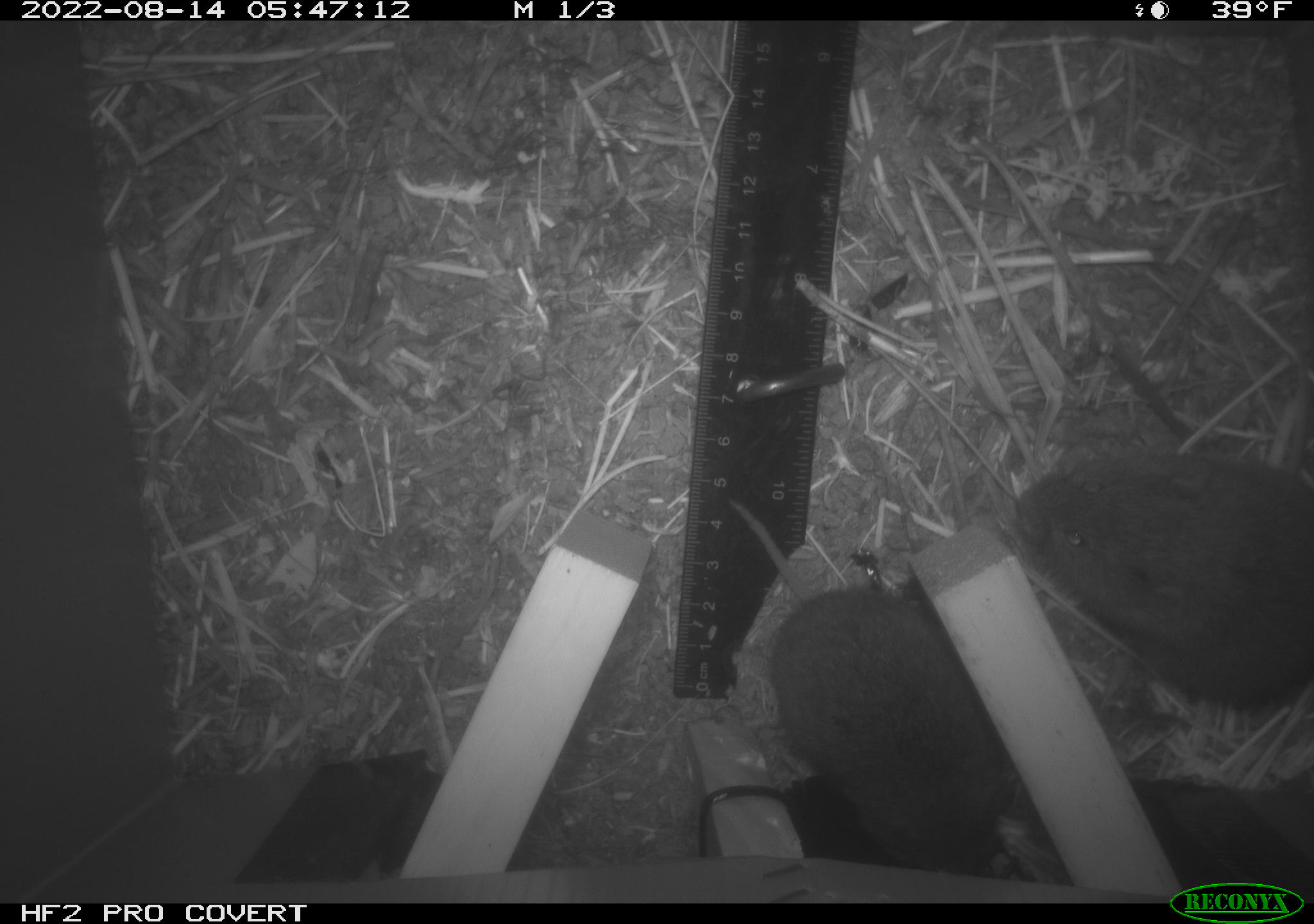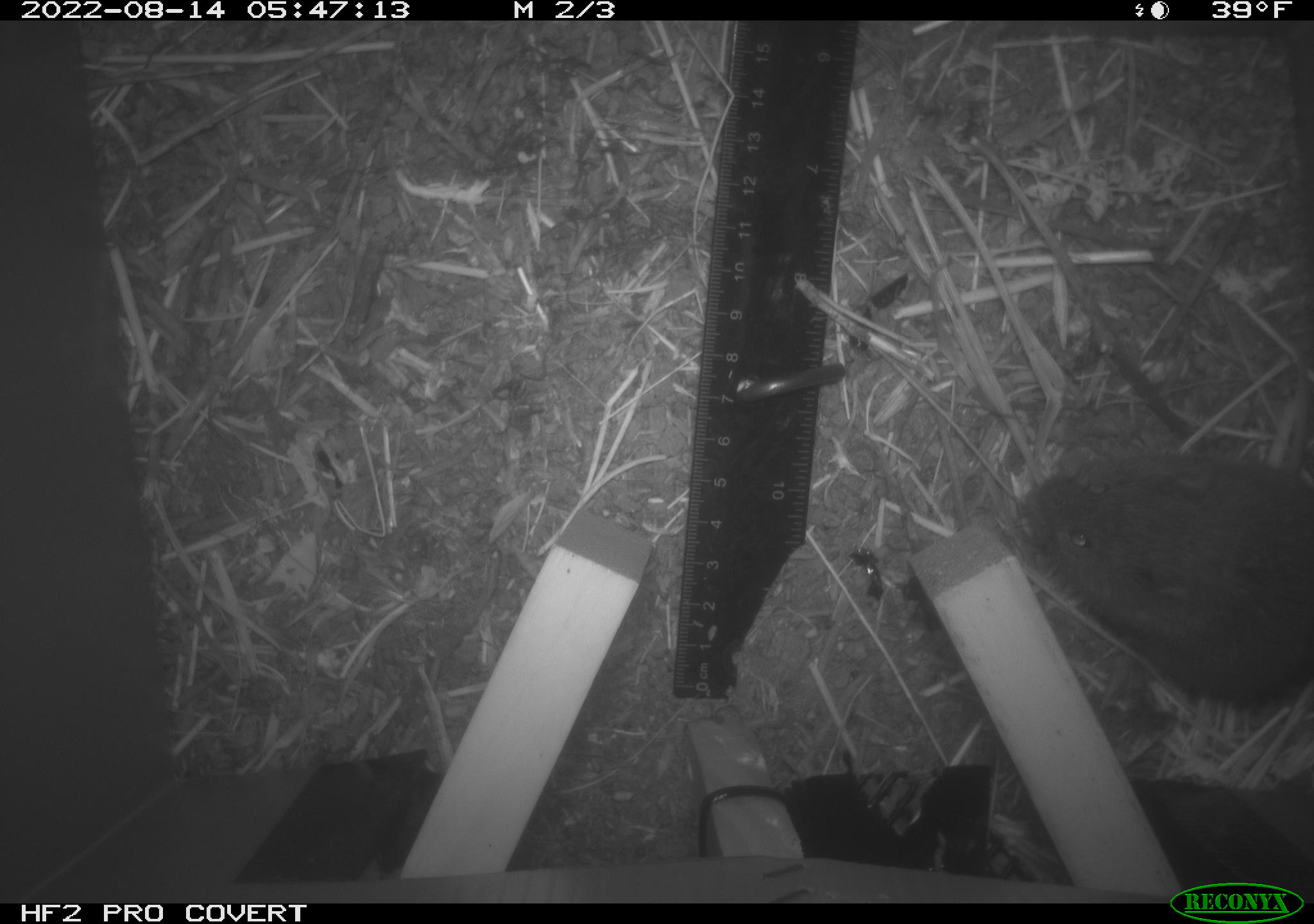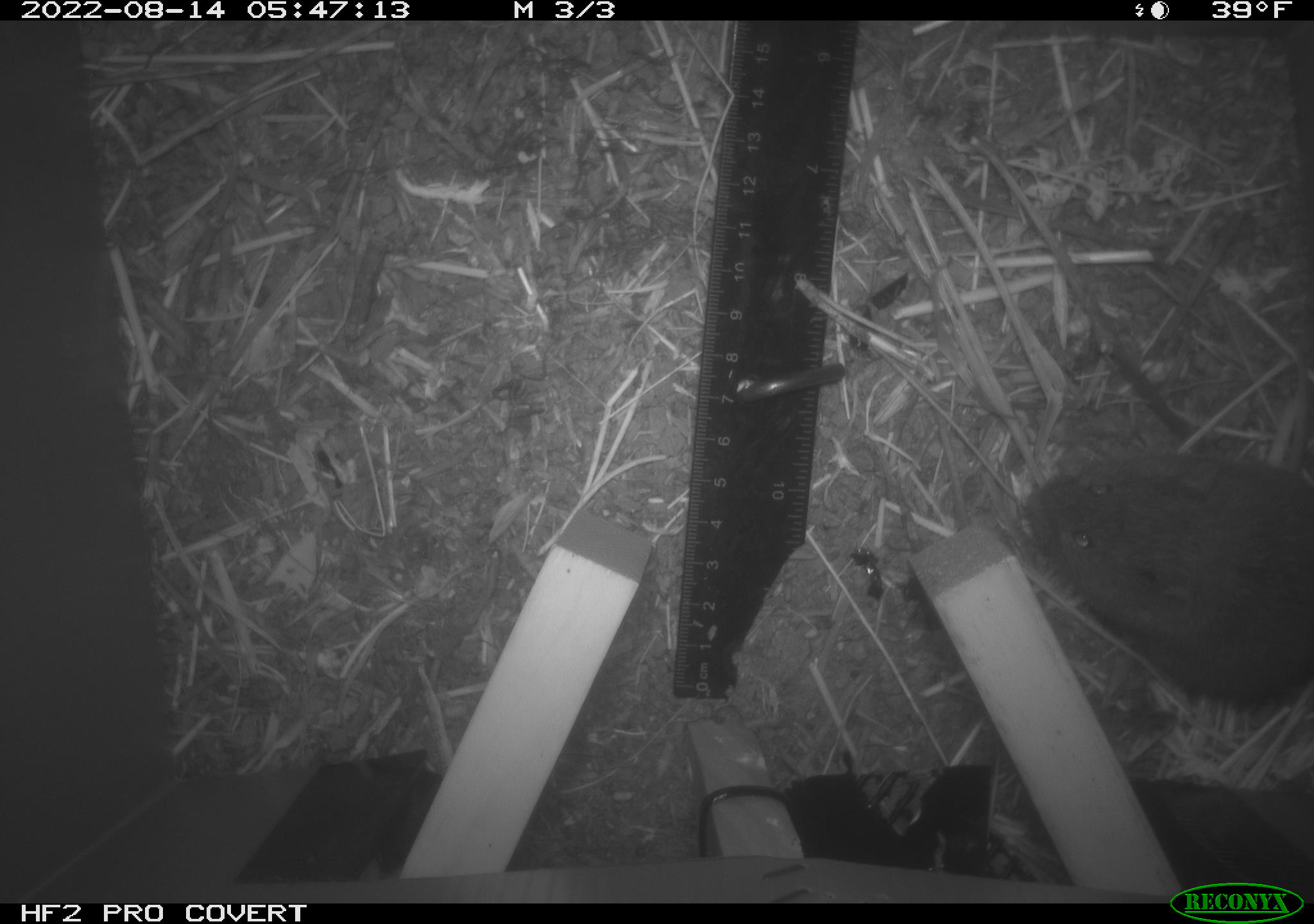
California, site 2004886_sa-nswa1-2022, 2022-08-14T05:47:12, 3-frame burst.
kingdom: Animalia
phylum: Chordata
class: Mammalia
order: Rodentia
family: Cricetidae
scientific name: Cricetidae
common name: hamsters, voles, lemmings, and allies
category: cricetidae family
Cricetidae family (hamsters, voles, lemmings, and allies) (Cricetidae).